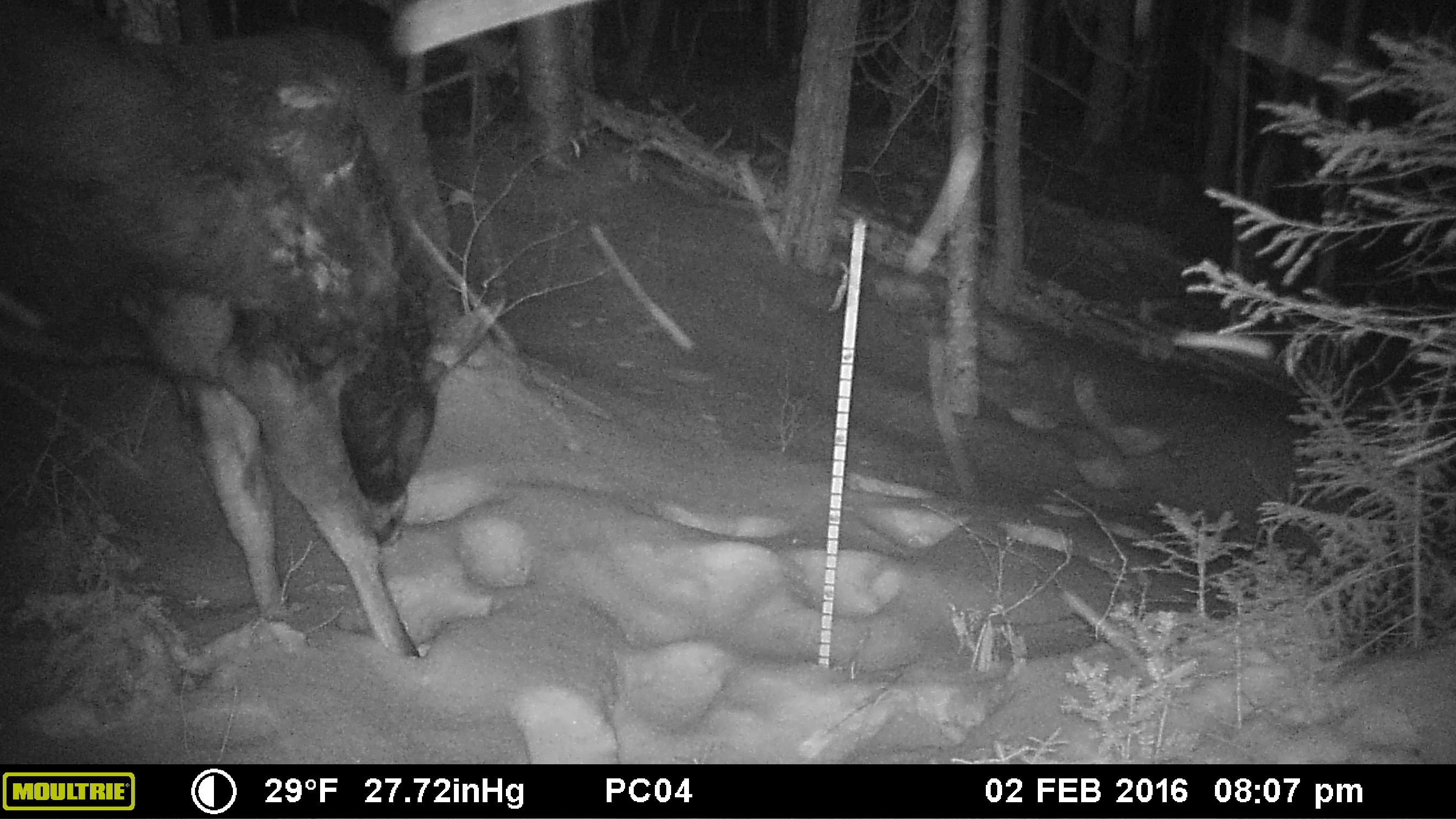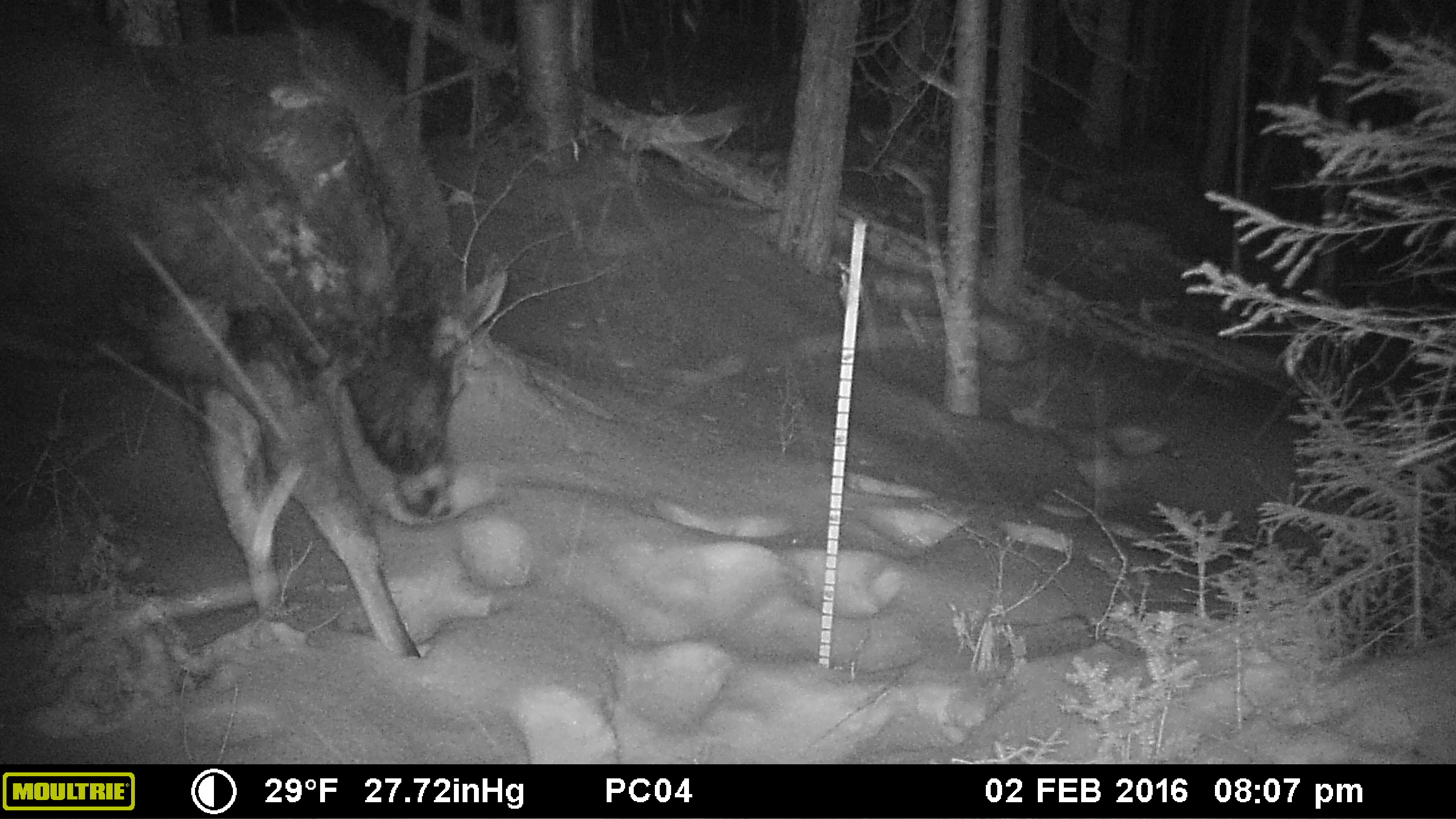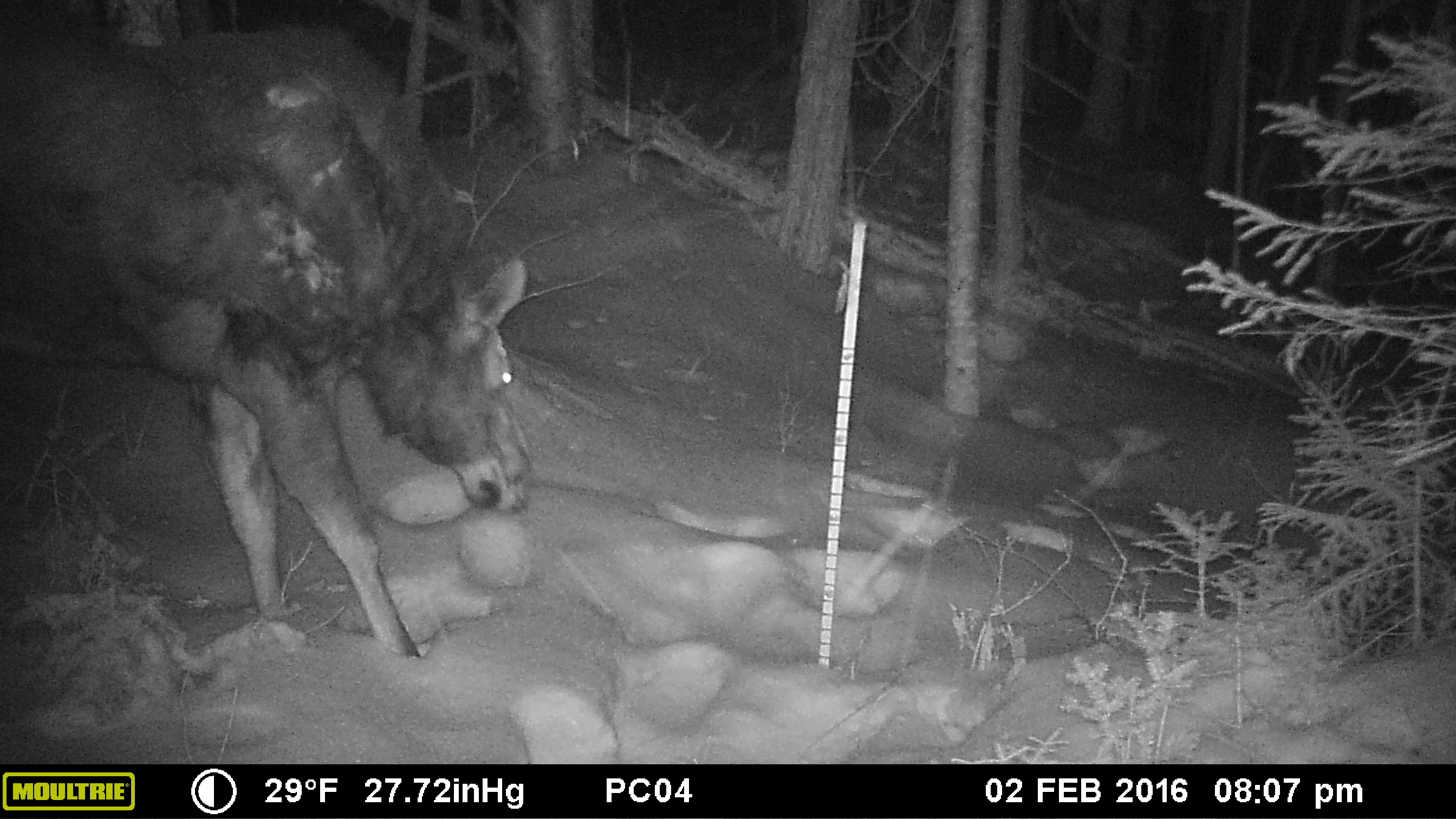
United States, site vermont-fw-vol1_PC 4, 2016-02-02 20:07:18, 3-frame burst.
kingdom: Animalia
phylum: Chordata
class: Mammalia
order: Artiodactyla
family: Cervidae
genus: Alces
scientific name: Alces alces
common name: moose